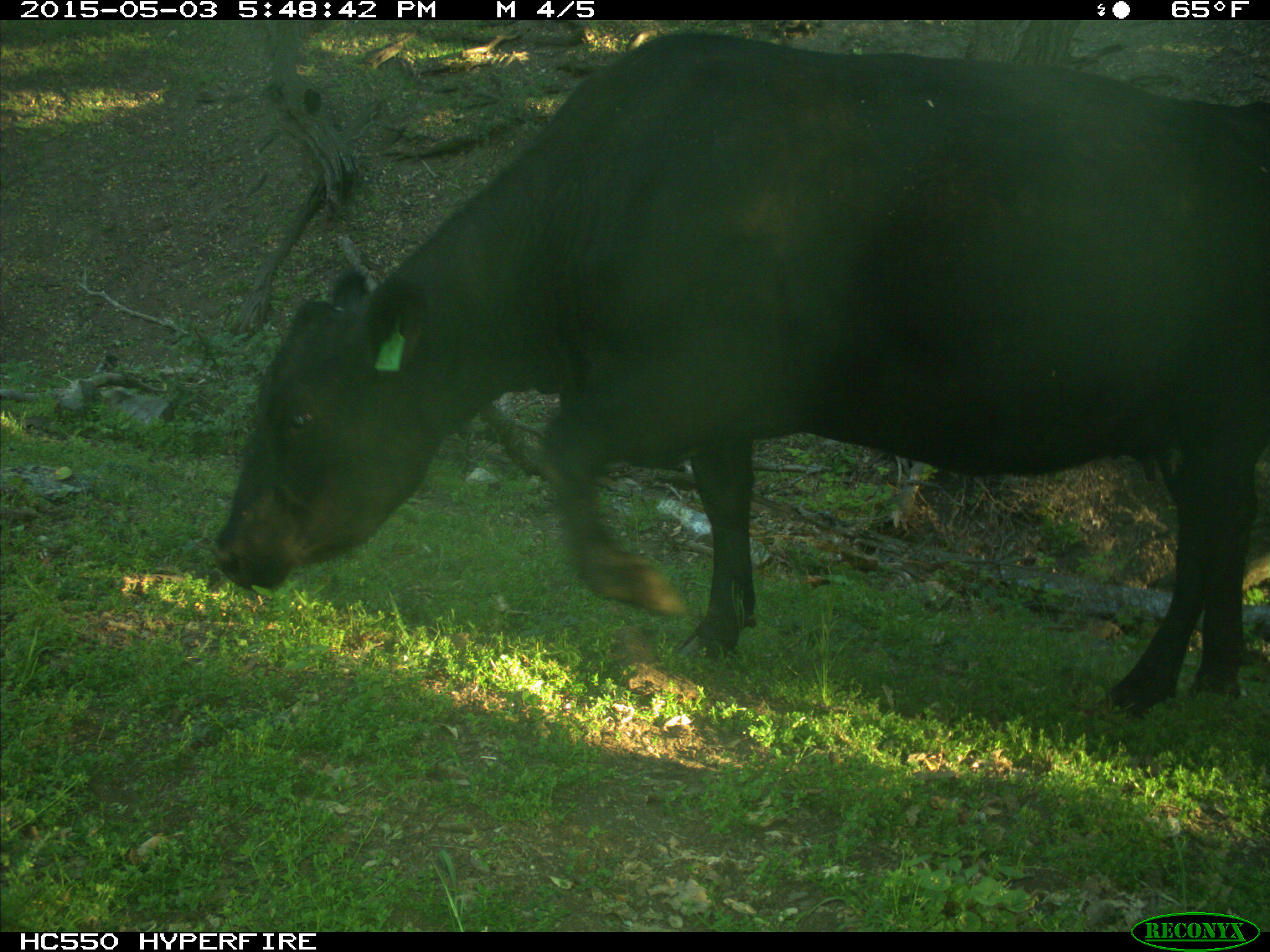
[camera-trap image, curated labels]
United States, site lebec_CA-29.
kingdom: Animalia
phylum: Chordata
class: Mammalia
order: Artiodactyla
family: Bovidae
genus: Bos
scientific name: Bos taurus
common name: domestic cow